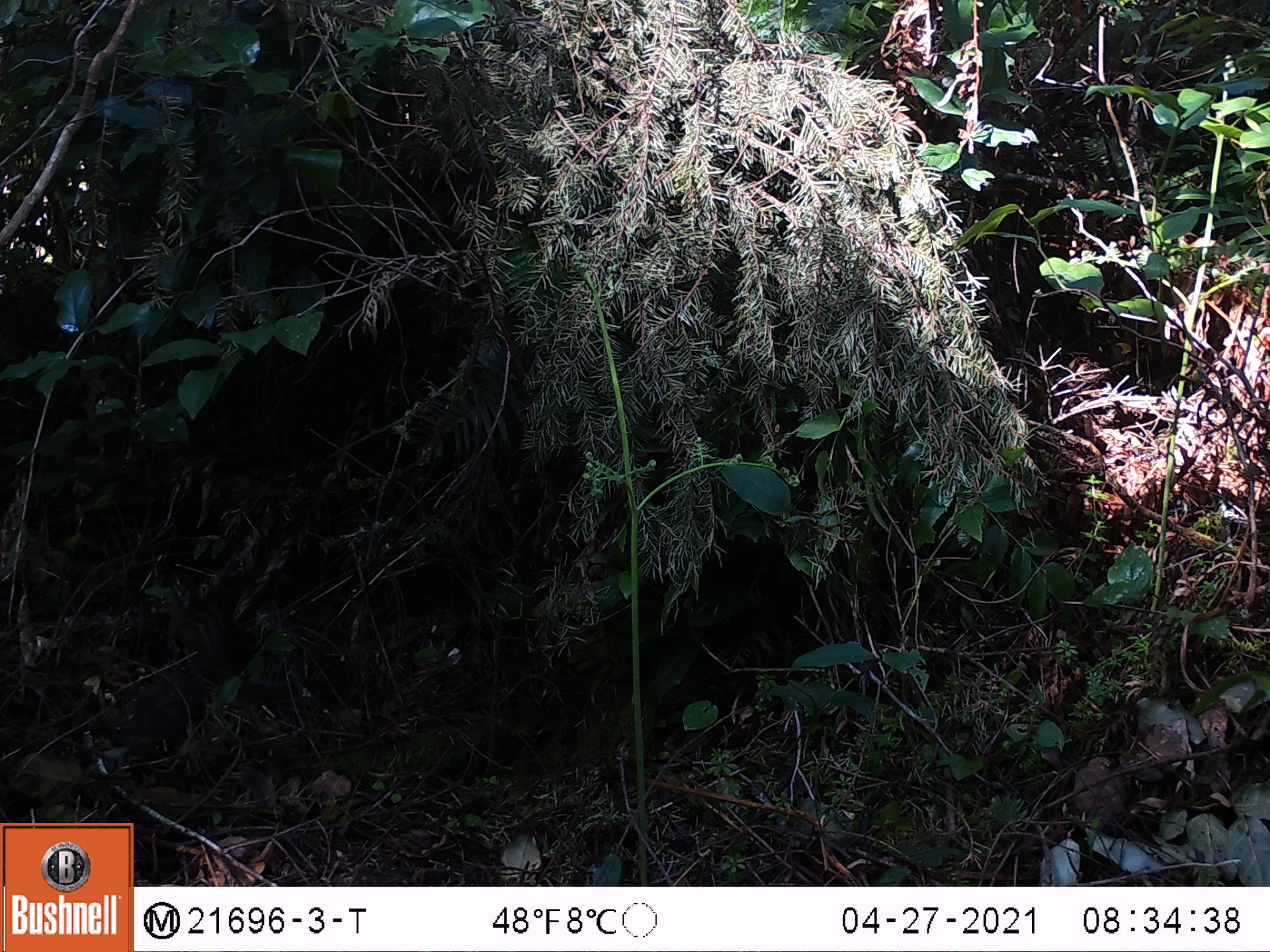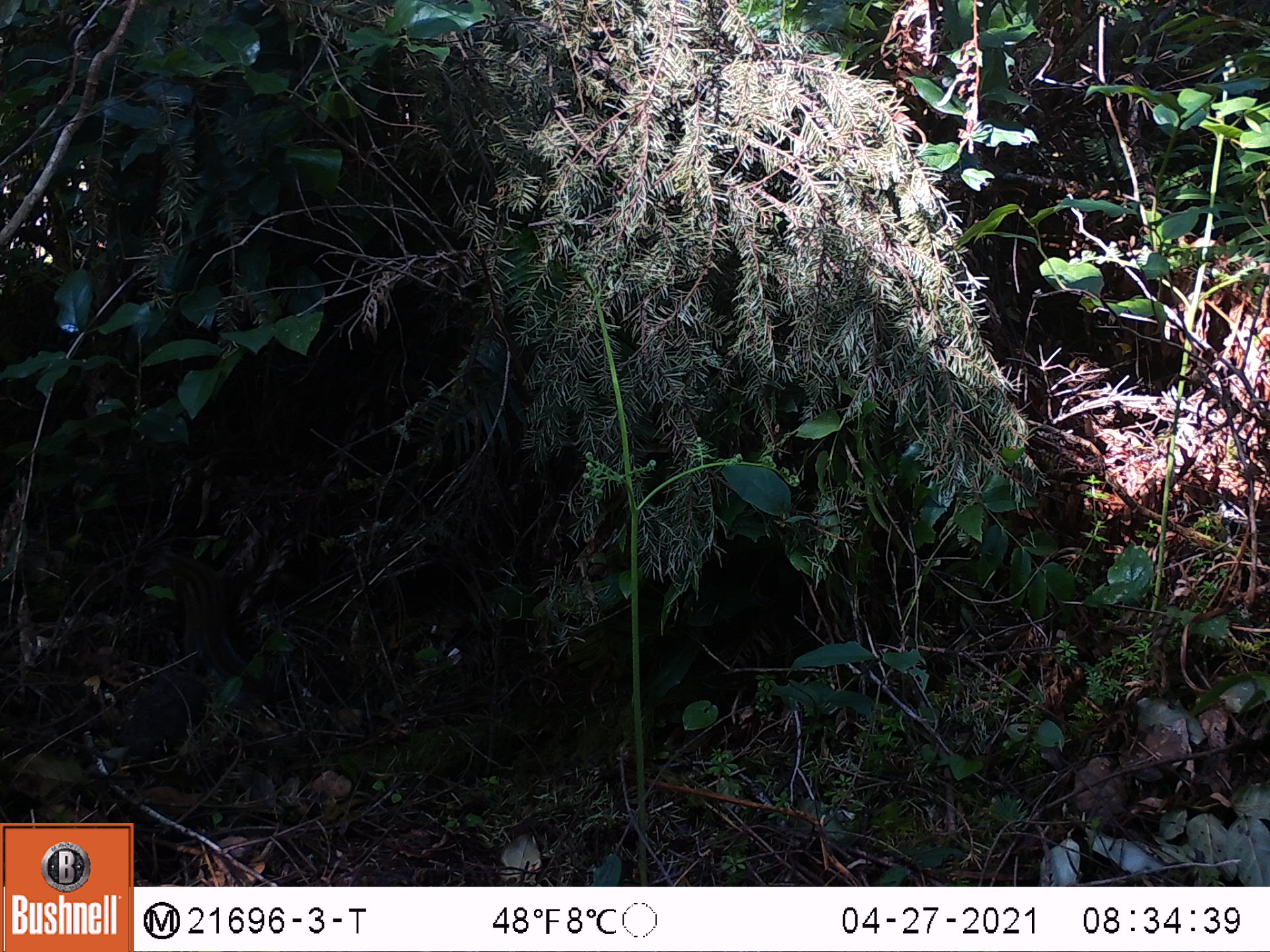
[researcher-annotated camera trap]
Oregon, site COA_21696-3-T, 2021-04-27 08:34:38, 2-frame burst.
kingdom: Animalia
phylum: Chordata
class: Mammalia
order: Rodentia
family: Sciuridae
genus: Neotamias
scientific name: Neotamias townsendii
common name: townsend's chipmunk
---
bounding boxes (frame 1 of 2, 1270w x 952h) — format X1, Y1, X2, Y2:
townsend's chipmunk: 147, 551, 301, 733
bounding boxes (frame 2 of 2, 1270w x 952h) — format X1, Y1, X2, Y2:
townsend's chipmunk: 115, 498, 314, 723